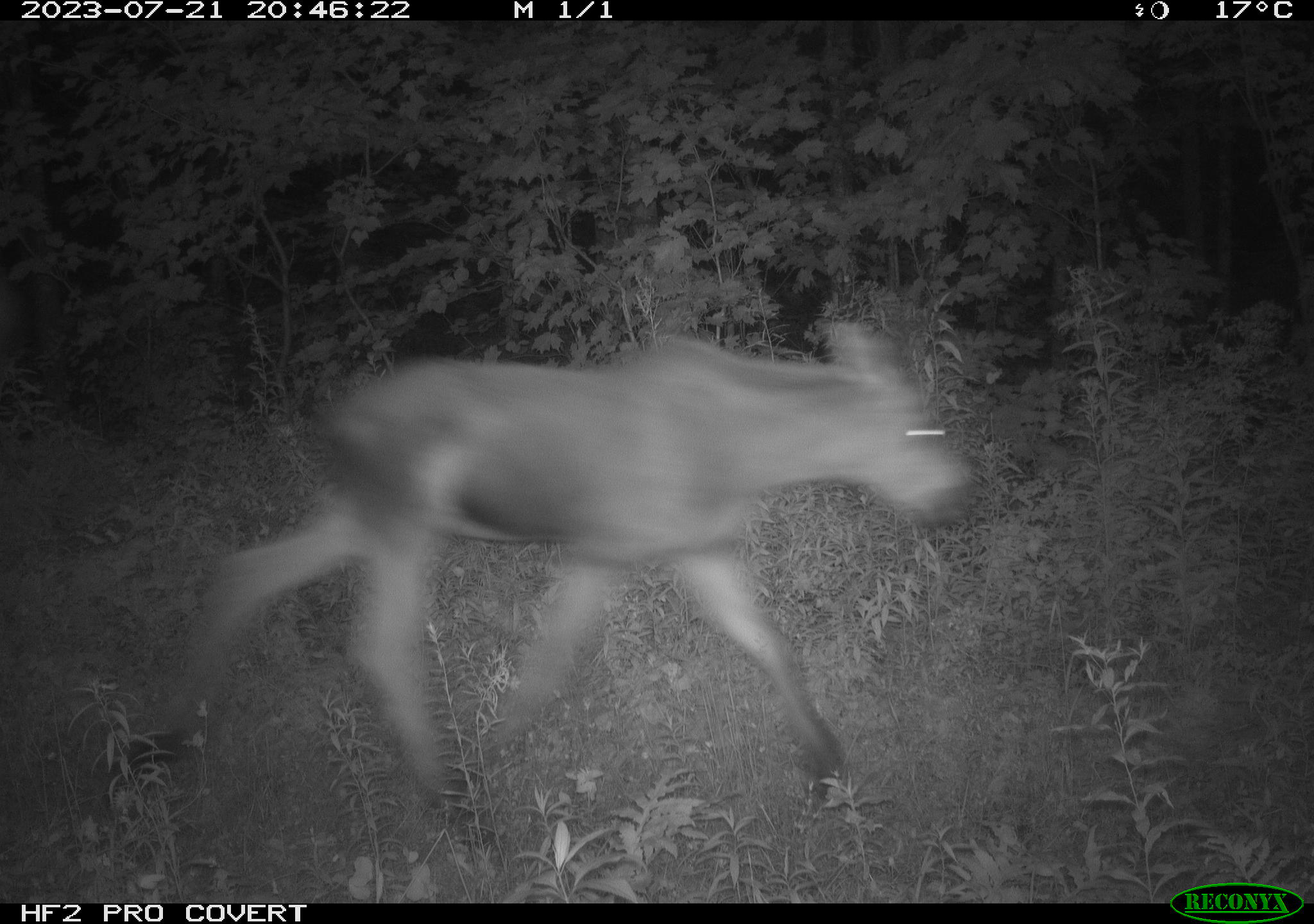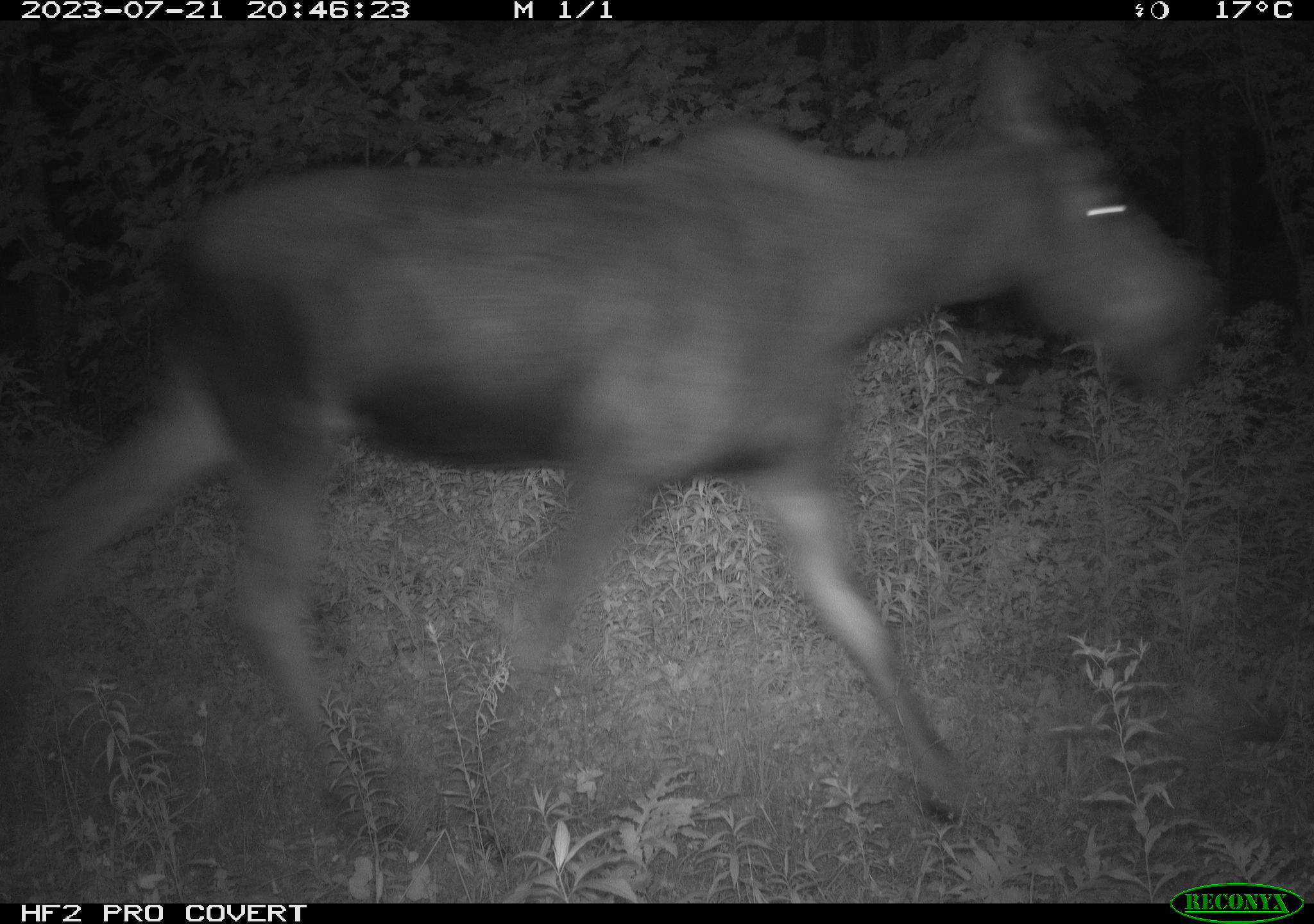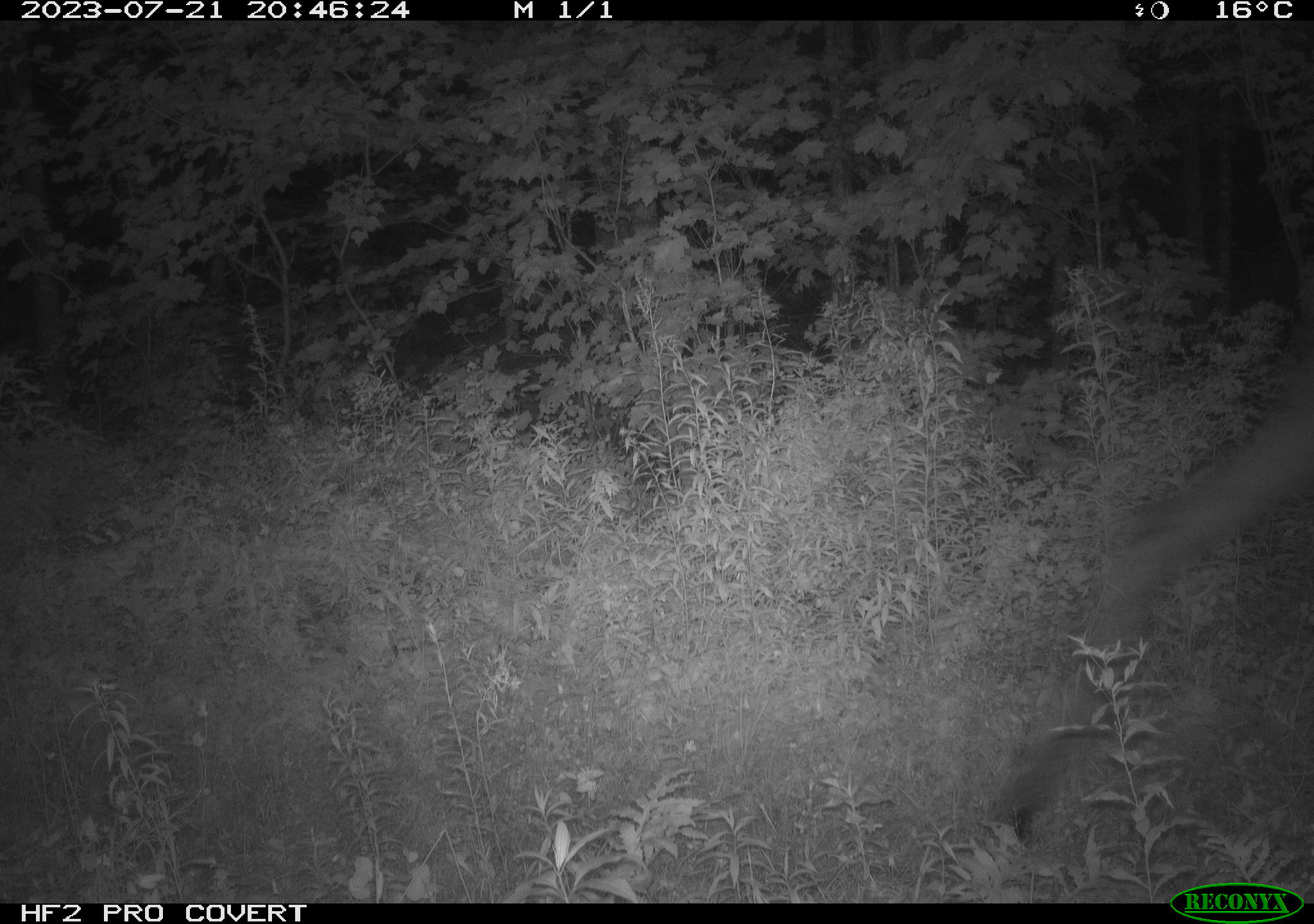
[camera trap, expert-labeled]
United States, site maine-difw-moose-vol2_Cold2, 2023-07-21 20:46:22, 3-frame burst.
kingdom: Animalia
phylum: Chordata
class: Mammalia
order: Artiodactyla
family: Cervidae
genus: Alces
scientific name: Alces alces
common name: moose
Moose (Alces alces).